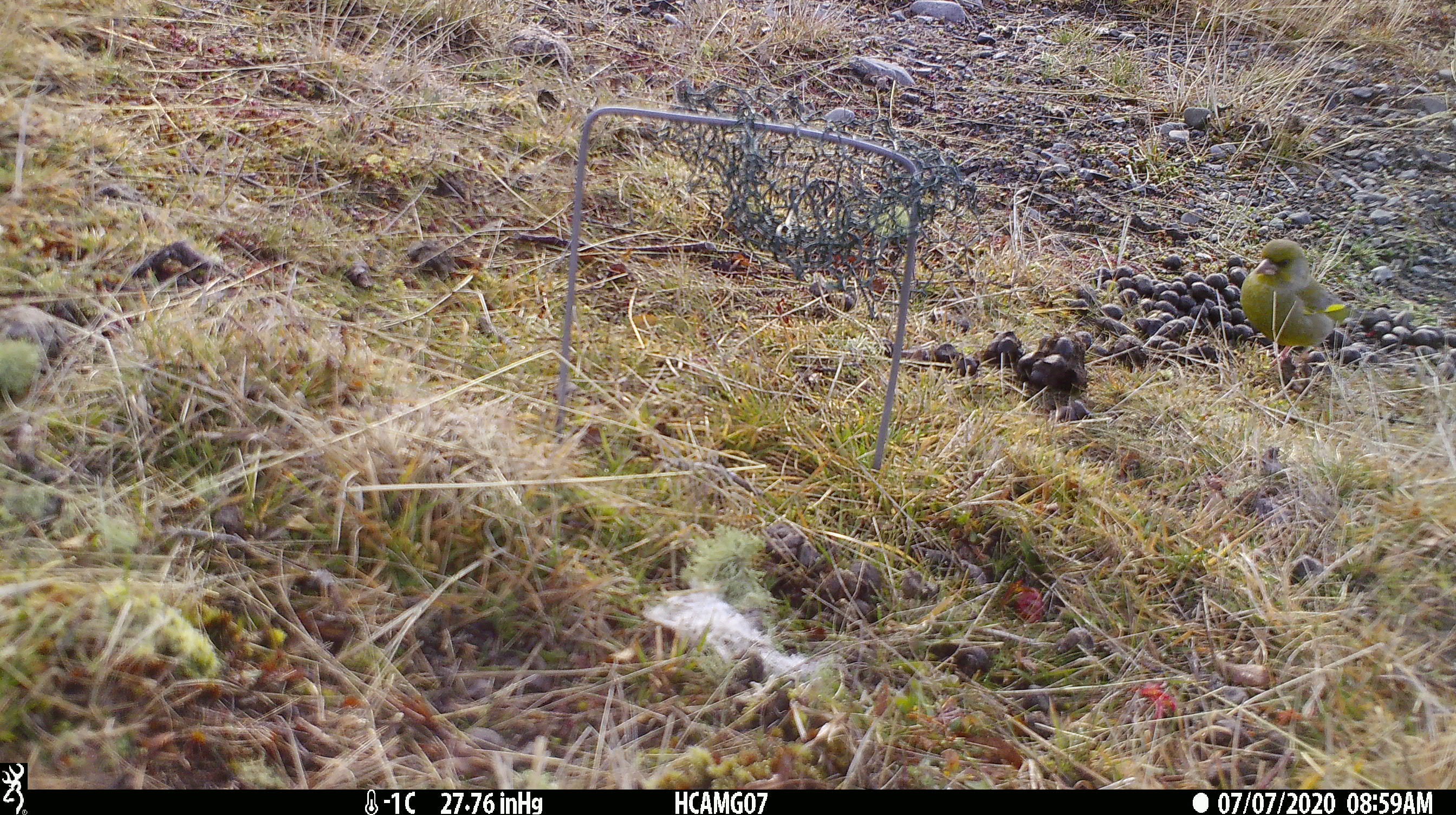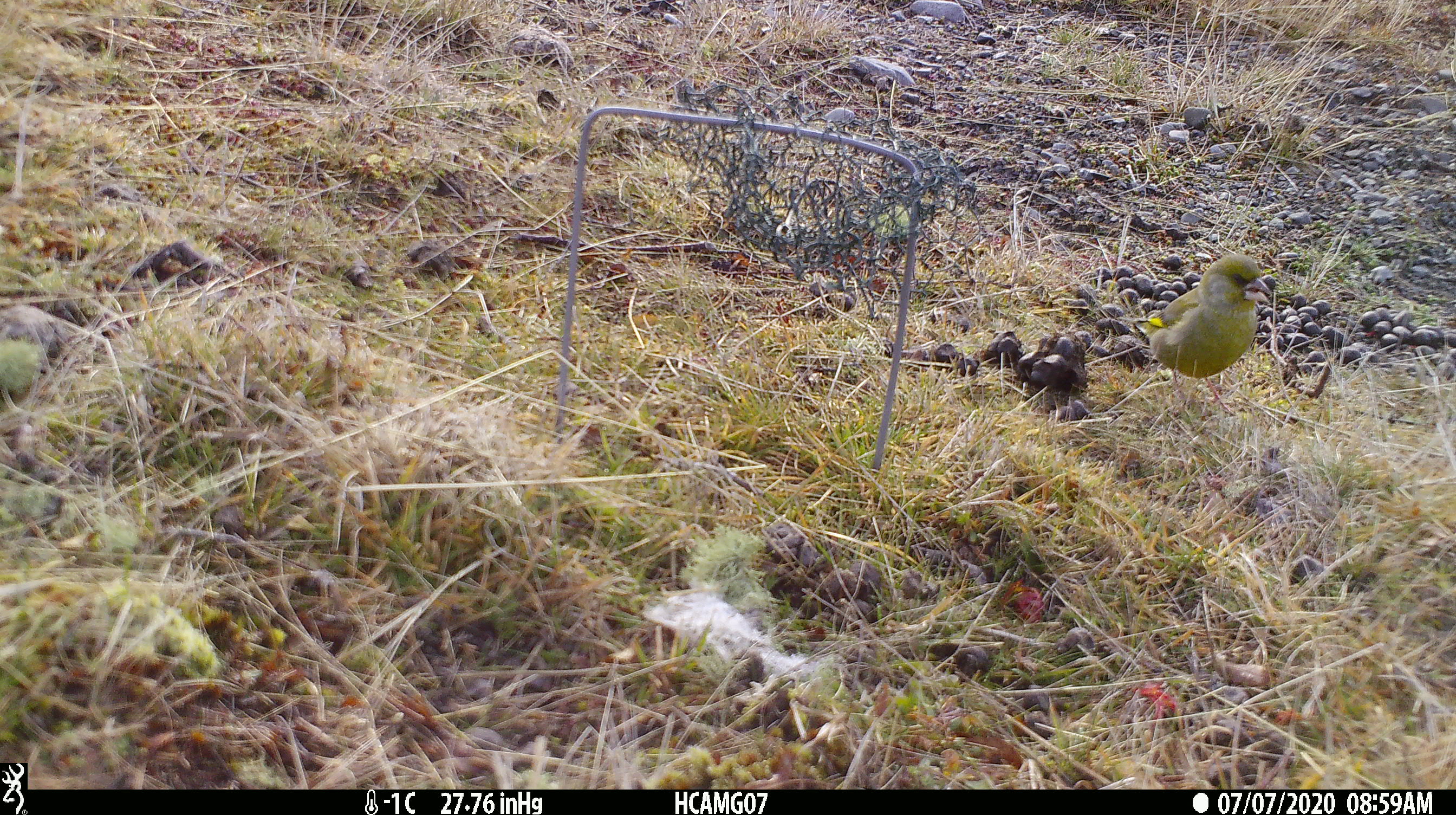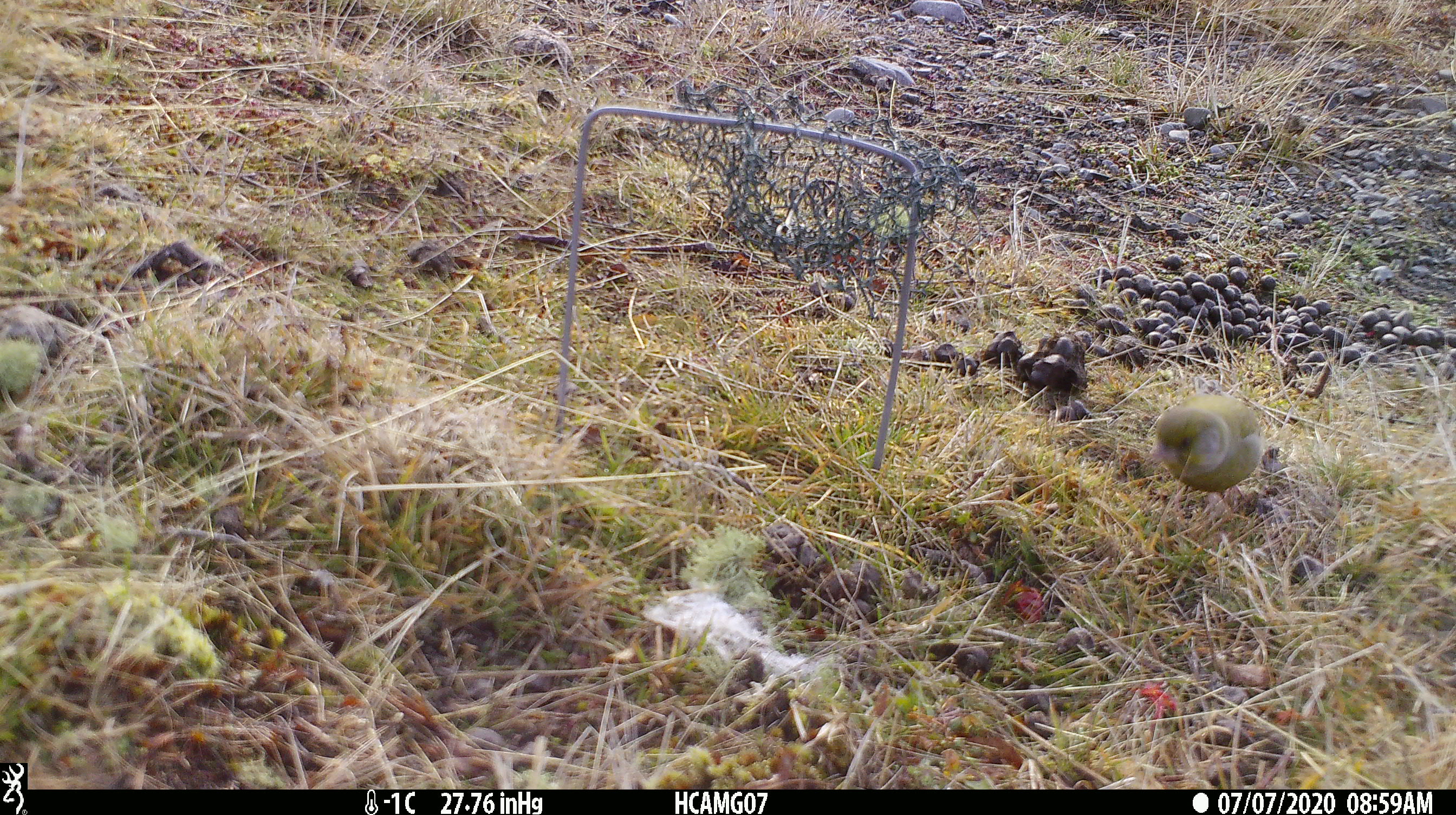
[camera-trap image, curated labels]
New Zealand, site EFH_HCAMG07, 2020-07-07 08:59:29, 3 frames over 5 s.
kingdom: Animalia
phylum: Chordata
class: Aves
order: Passeriformes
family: Fringillidae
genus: Chloris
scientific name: Chloris chloris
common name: greenfinch